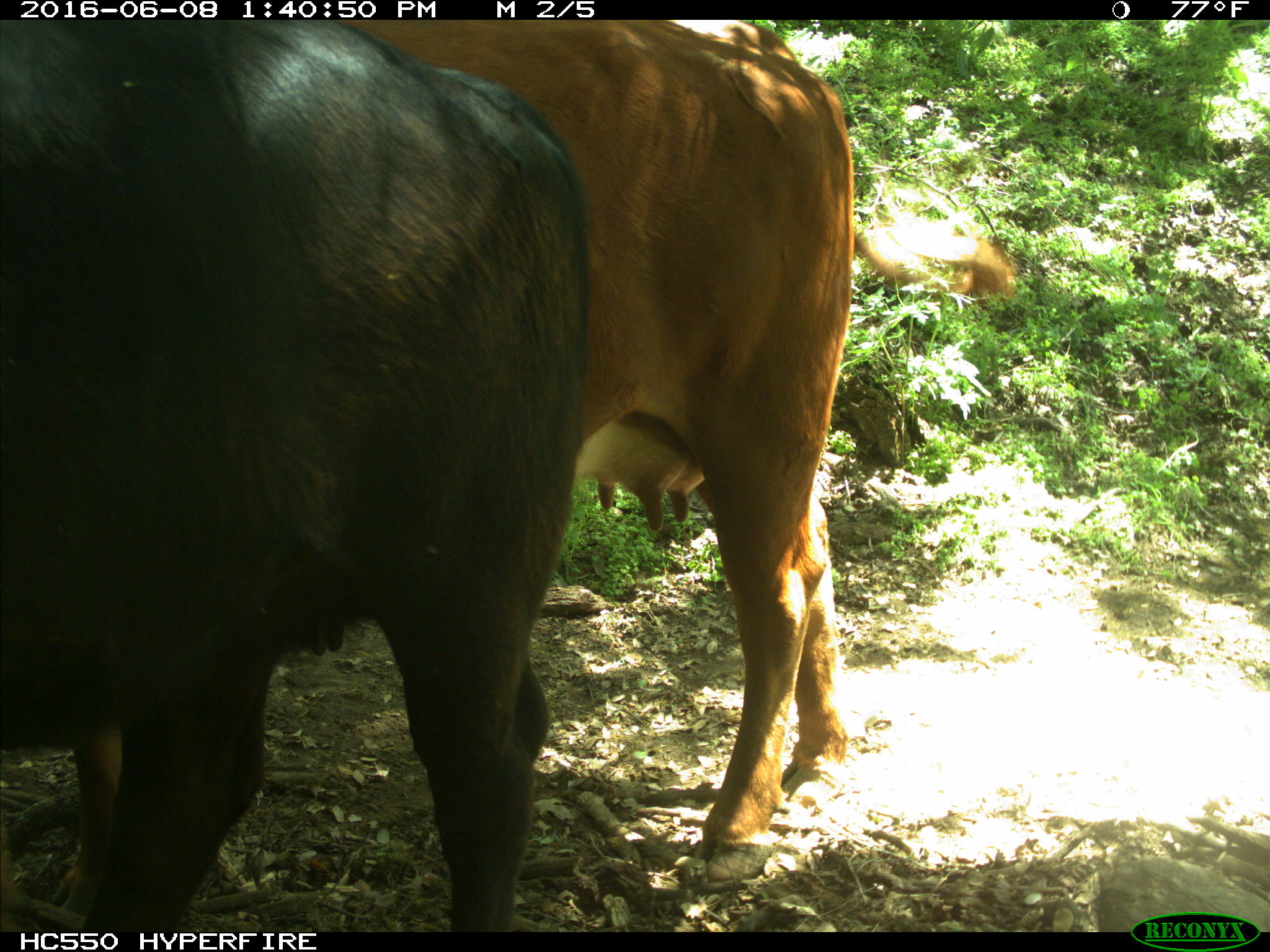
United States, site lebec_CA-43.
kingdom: Animalia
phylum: Chordata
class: Mammalia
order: Artiodactyla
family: Bovidae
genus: Bos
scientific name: Bos taurus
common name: domestic cow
Bos taurus (domestic cow).